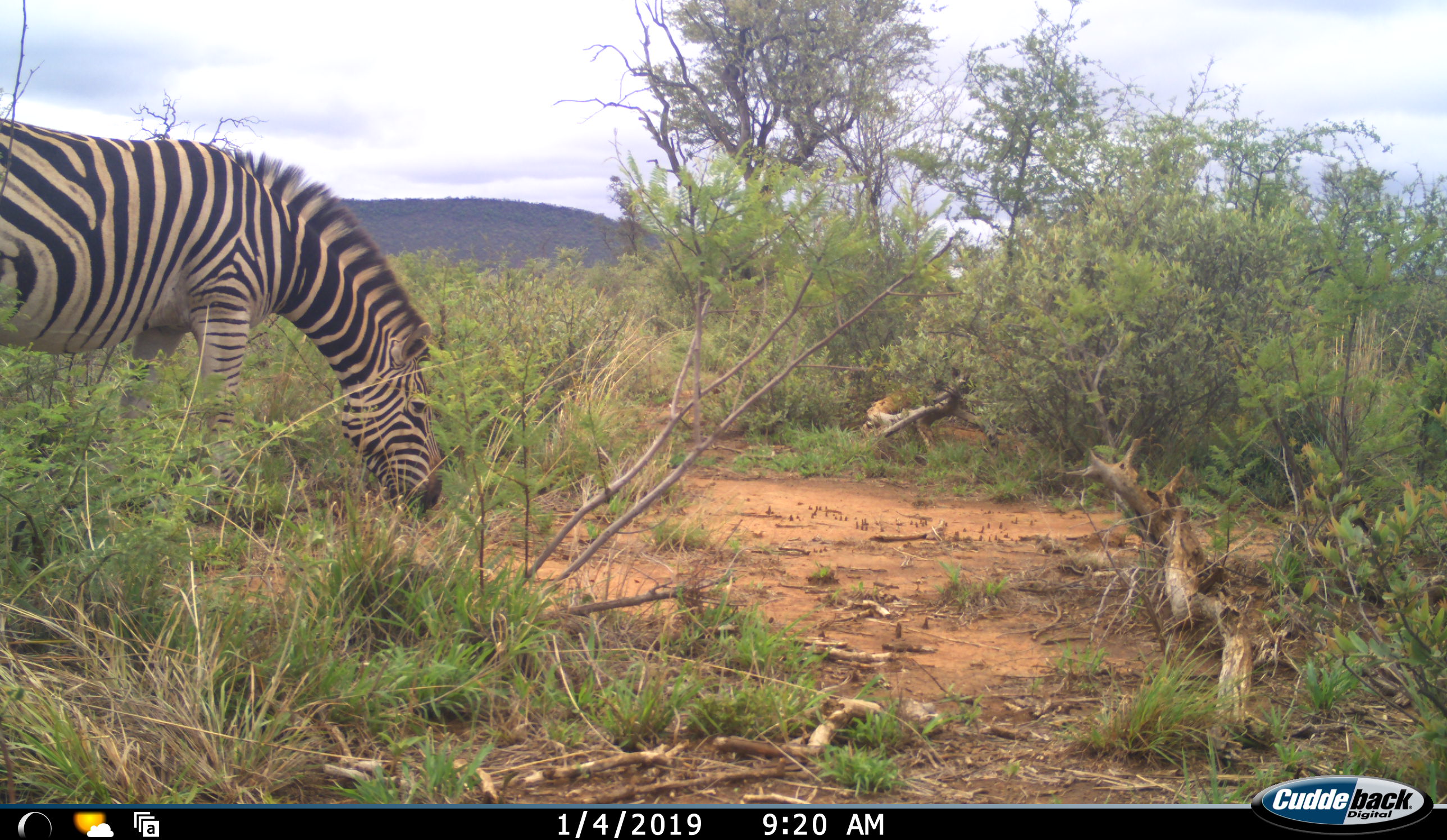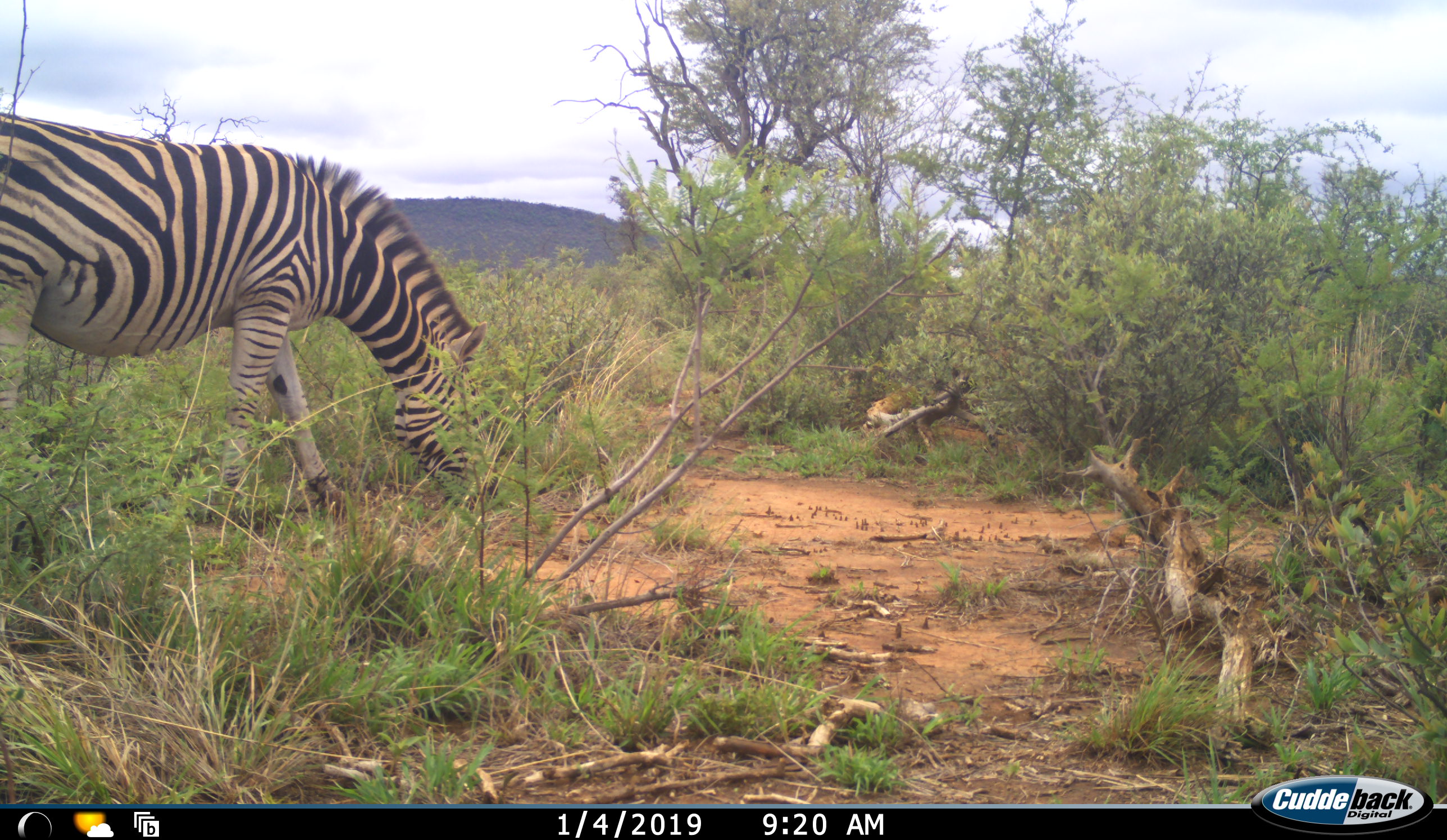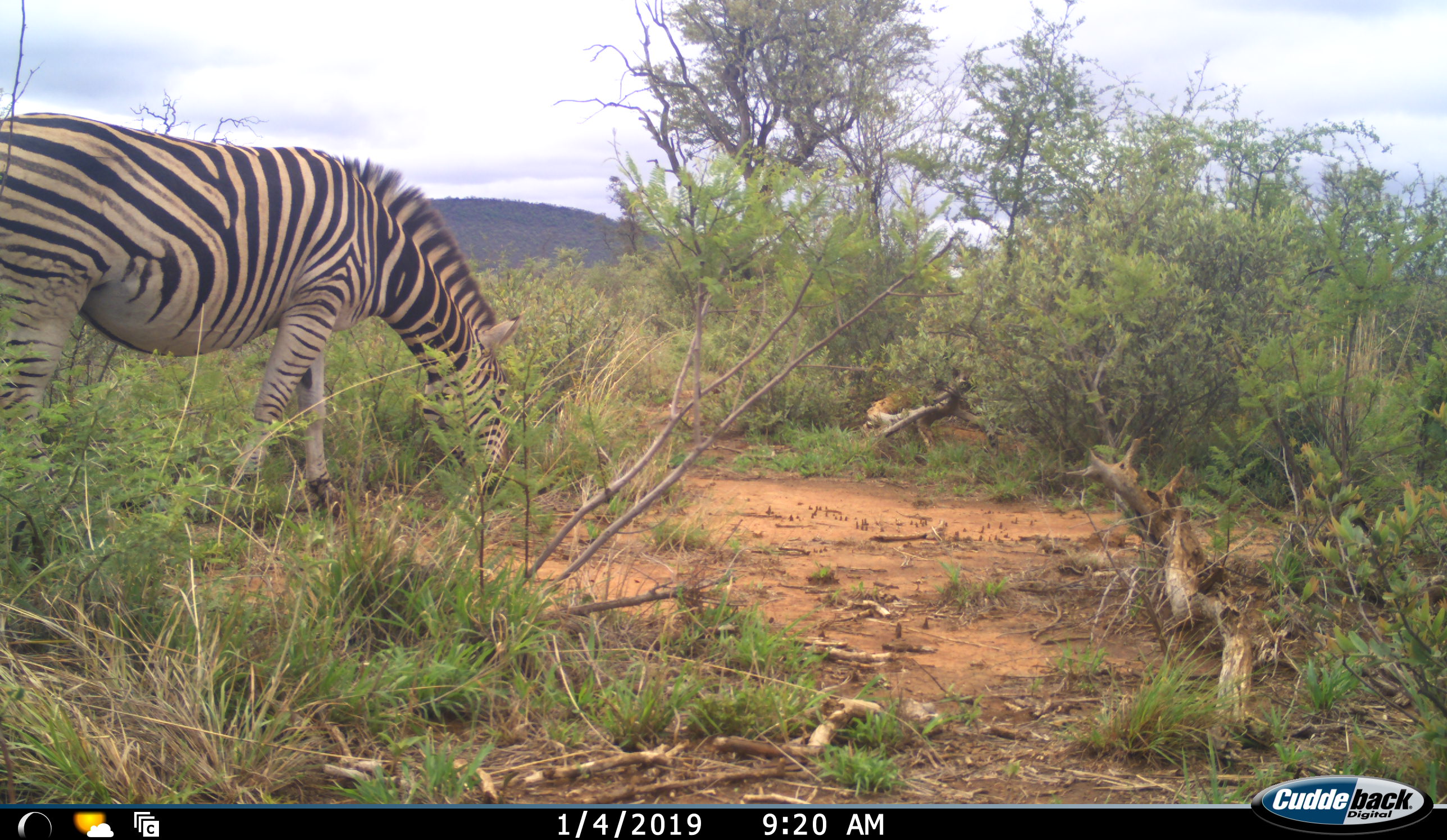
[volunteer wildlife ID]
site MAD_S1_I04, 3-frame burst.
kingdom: Animalia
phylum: Chordata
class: Mammalia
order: Perissodactyla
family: Equidae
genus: Equus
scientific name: Equus quagga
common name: plains zebra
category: zebraplains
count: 1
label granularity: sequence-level